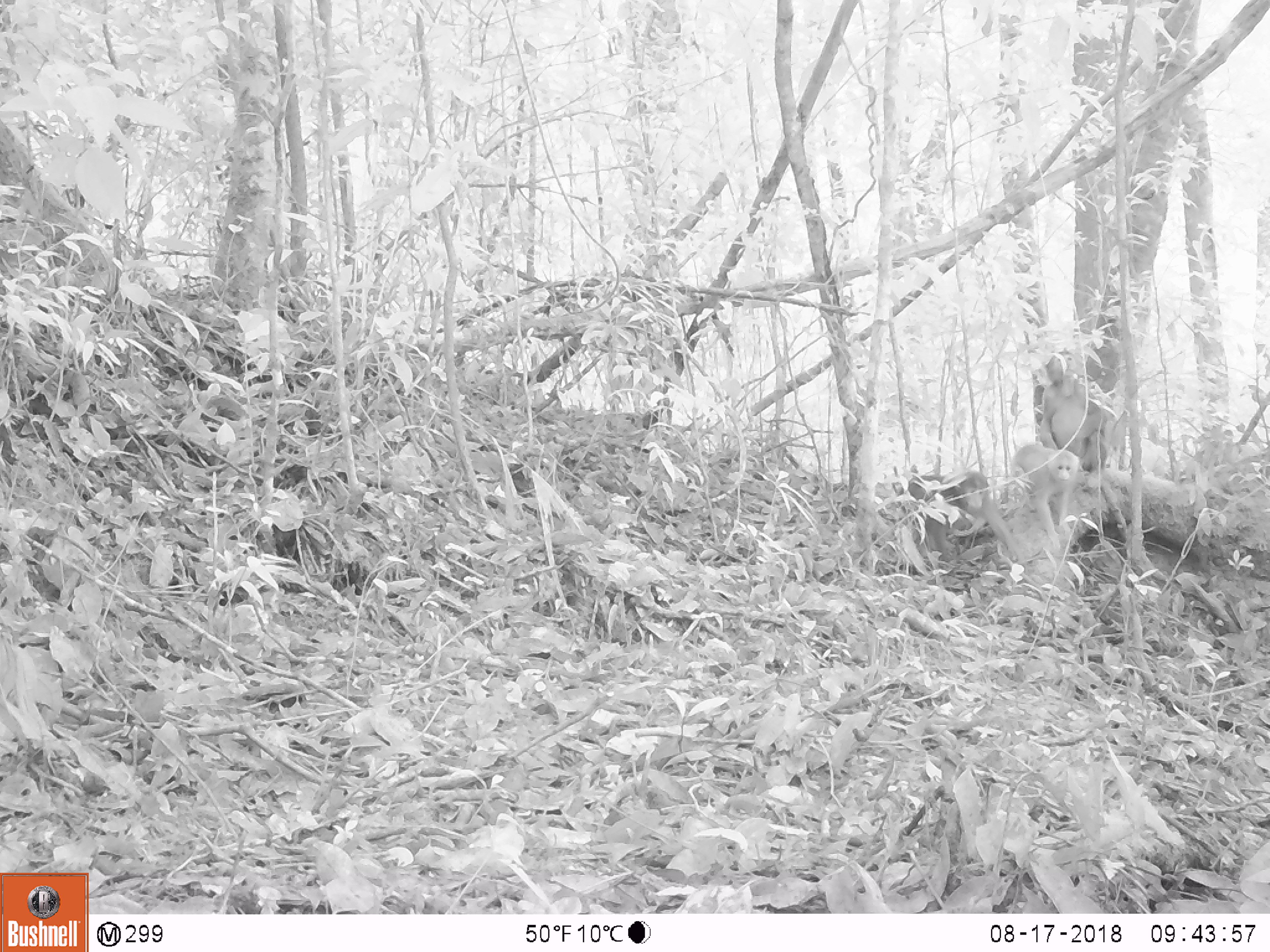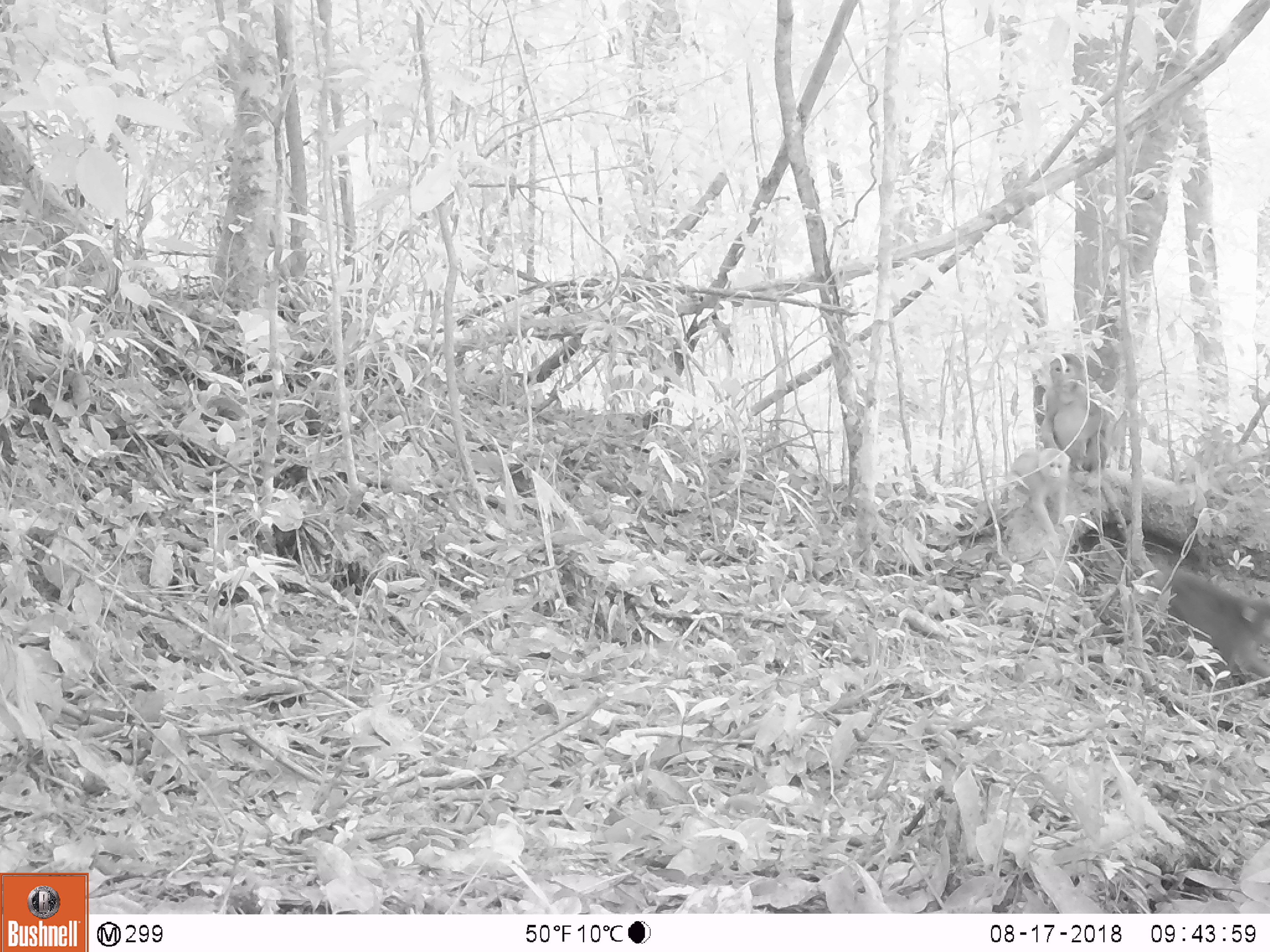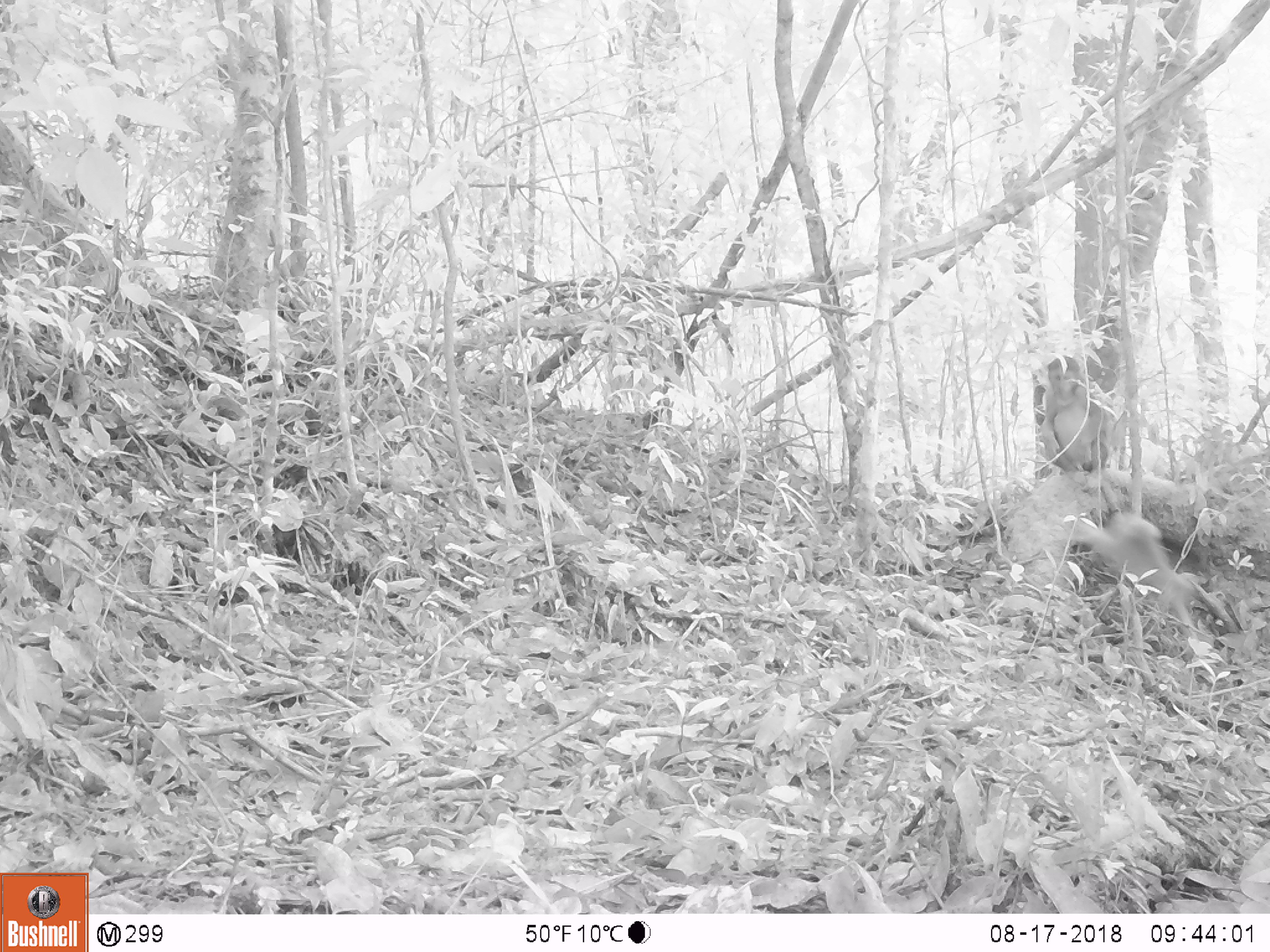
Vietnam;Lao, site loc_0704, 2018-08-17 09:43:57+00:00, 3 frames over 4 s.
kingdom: Animalia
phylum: Chordata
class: Mammalia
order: Primates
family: Cercopithecidae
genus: Macaca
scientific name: Macaca arctoides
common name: stump-tailed macaque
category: stump tailed macaque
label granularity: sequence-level